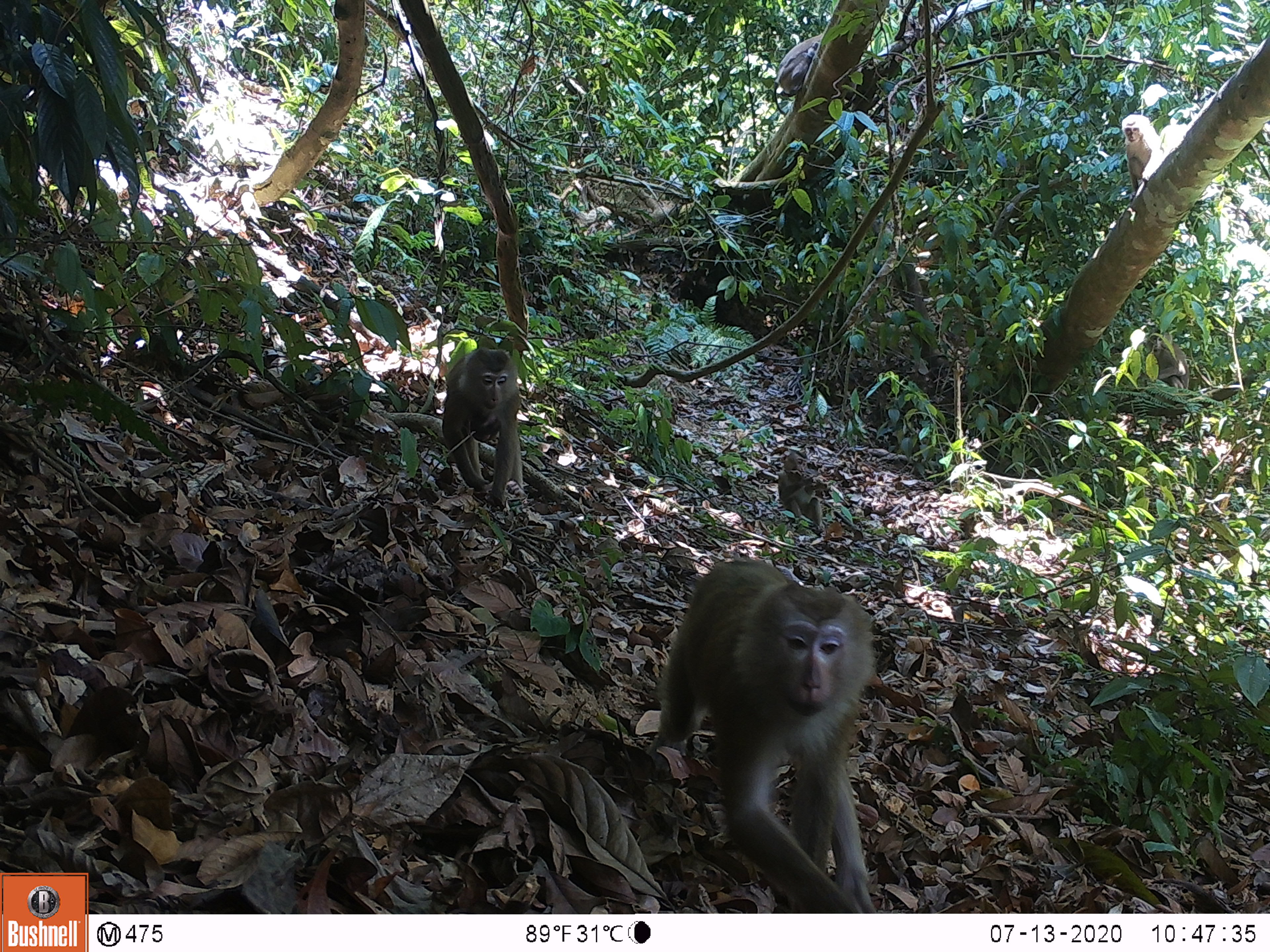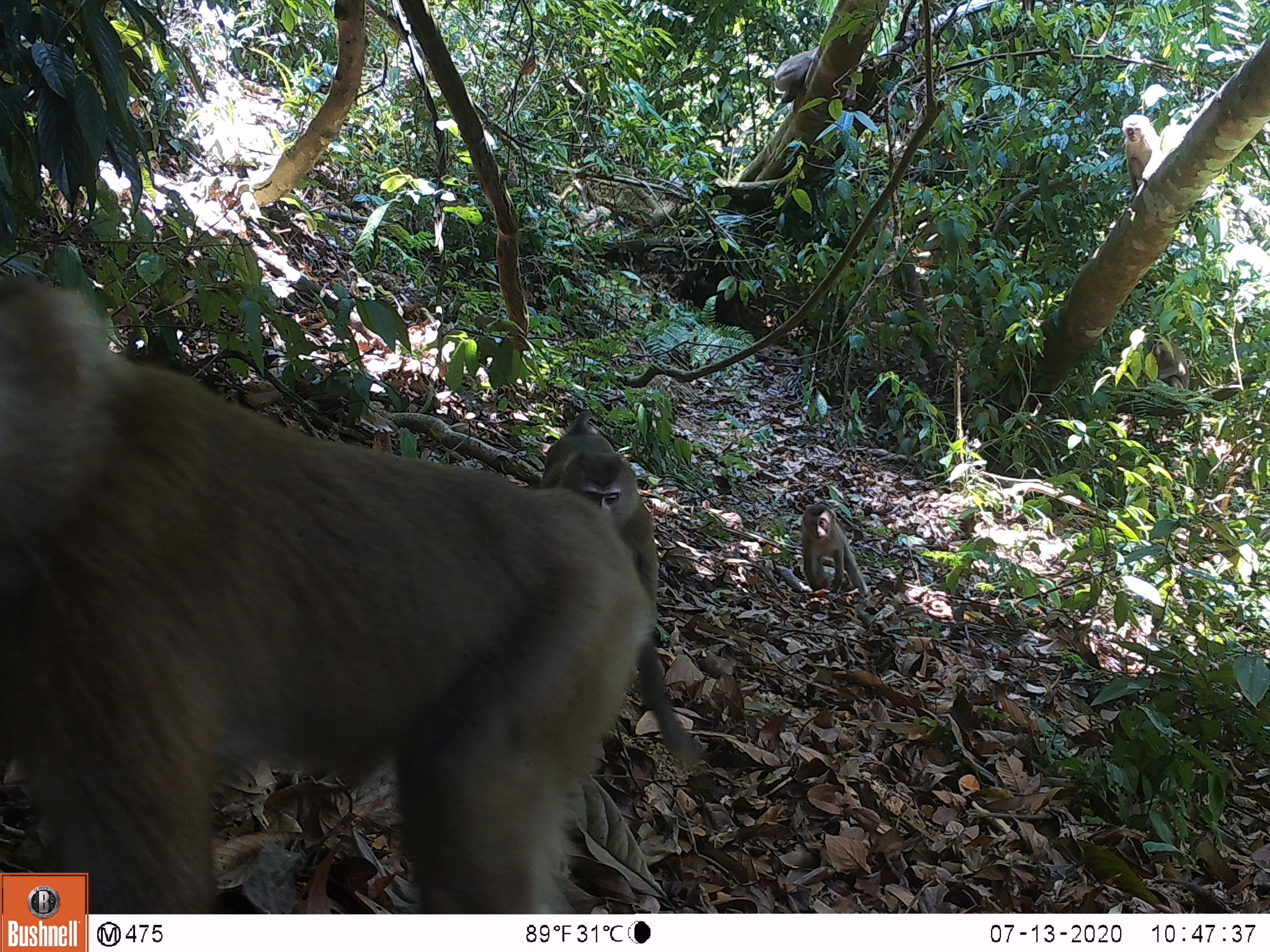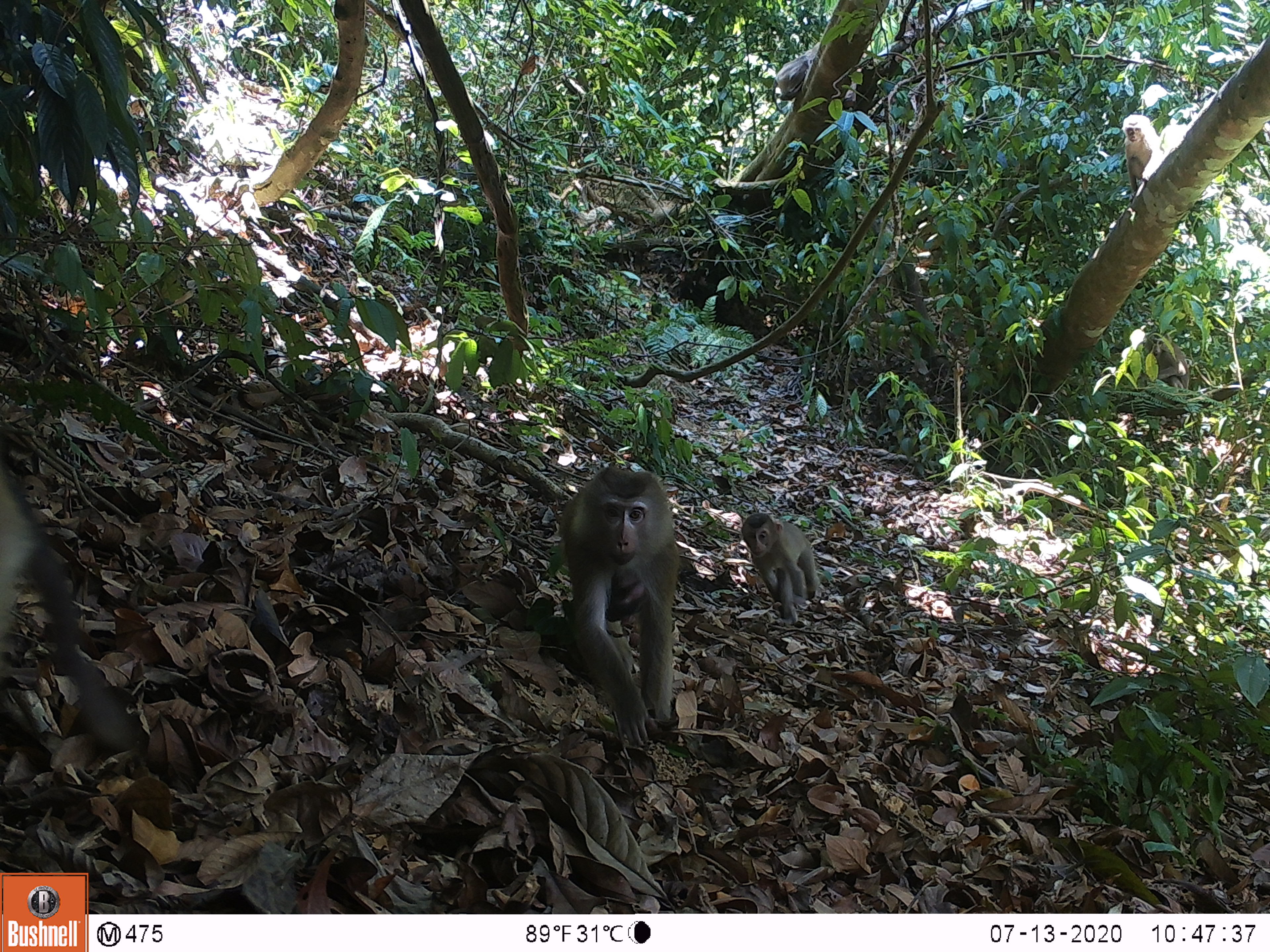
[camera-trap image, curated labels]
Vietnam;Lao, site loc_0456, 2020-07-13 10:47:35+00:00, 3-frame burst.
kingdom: Animalia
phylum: Chordata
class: Mammalia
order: Primates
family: Cercopithecidae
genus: Macaca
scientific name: Macaca nemestrina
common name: pig-tailed macaque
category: pig tailed macaque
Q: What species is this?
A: Pig tailed macaque (pig-tailed macaque) (Macaca nemestrina).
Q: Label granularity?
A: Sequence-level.